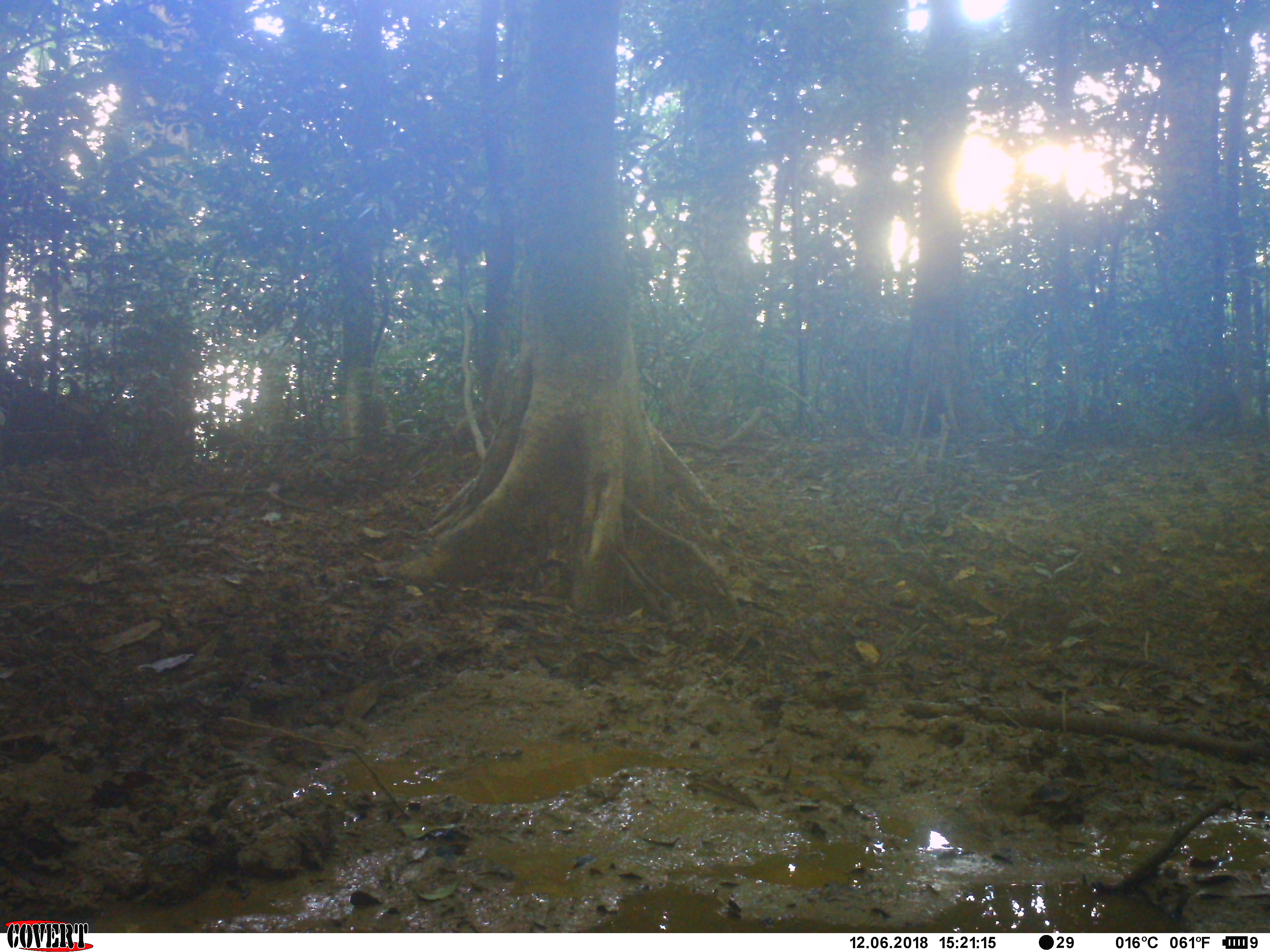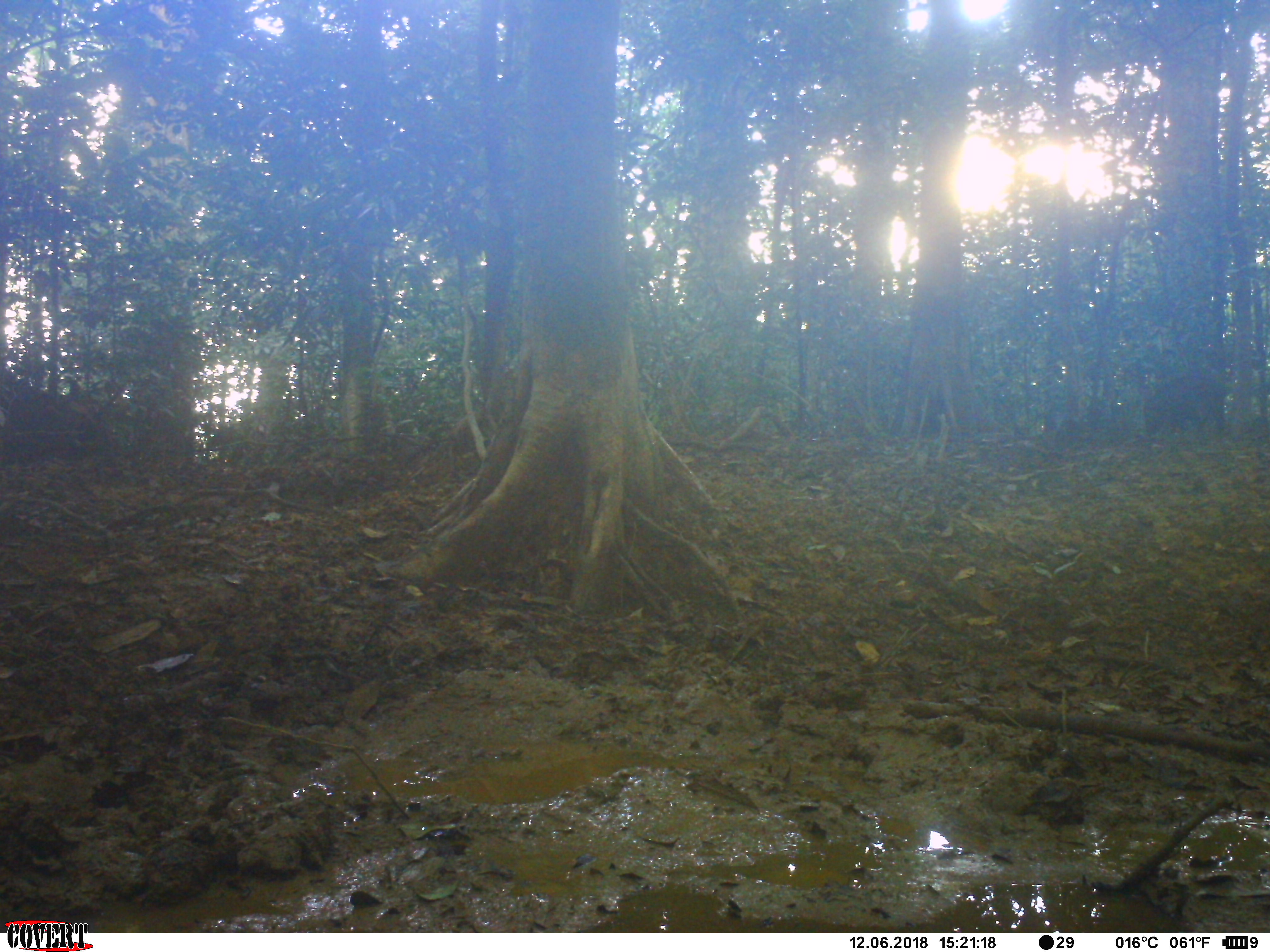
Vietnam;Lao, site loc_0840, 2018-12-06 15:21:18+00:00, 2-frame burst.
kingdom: Animalia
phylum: Chordata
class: Mammalia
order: Artiodactyla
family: Suidae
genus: Sus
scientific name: Sus scrofa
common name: eurasian wild pig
Eurasian wild pig (Sus scrofa). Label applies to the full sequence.